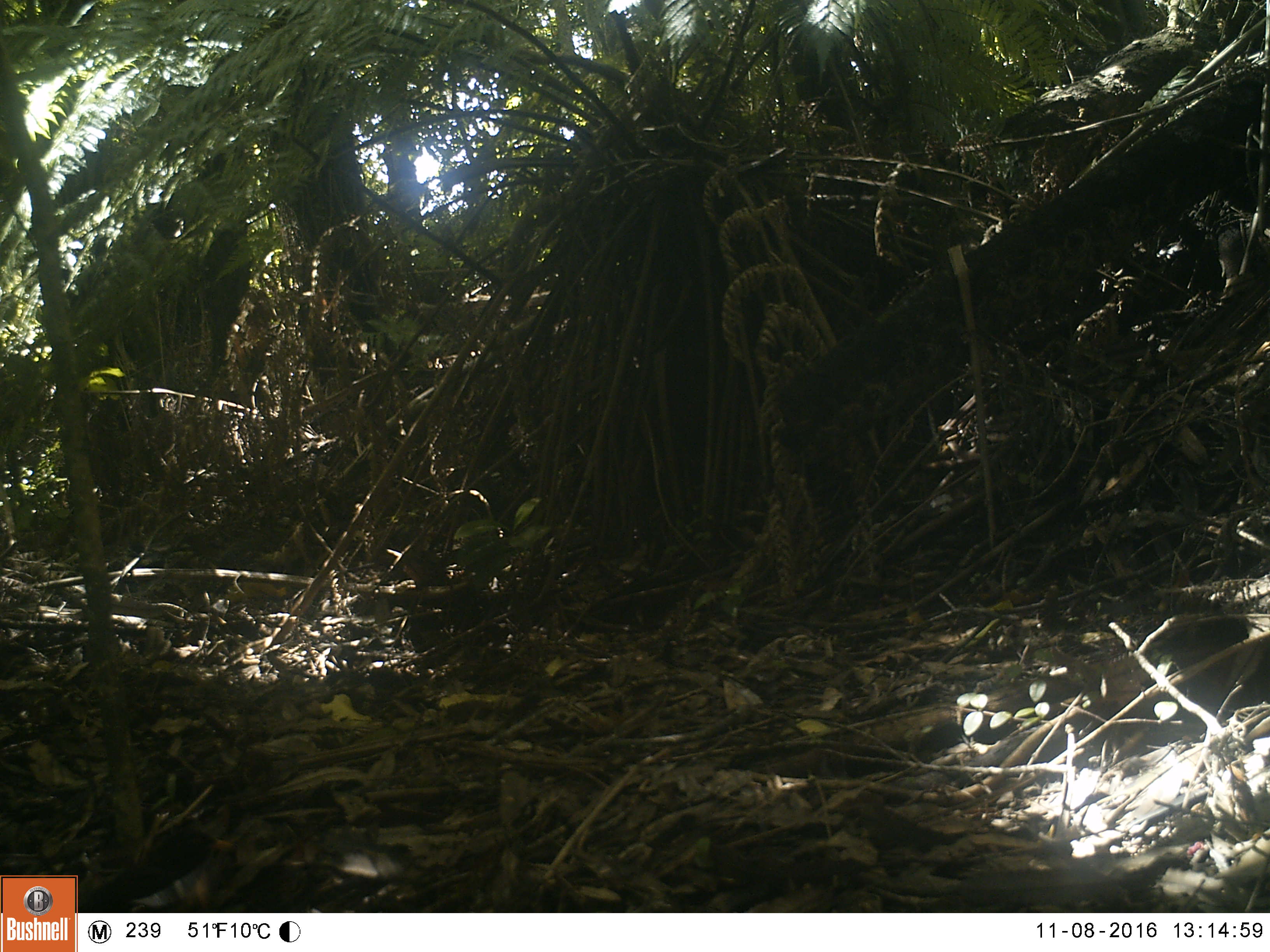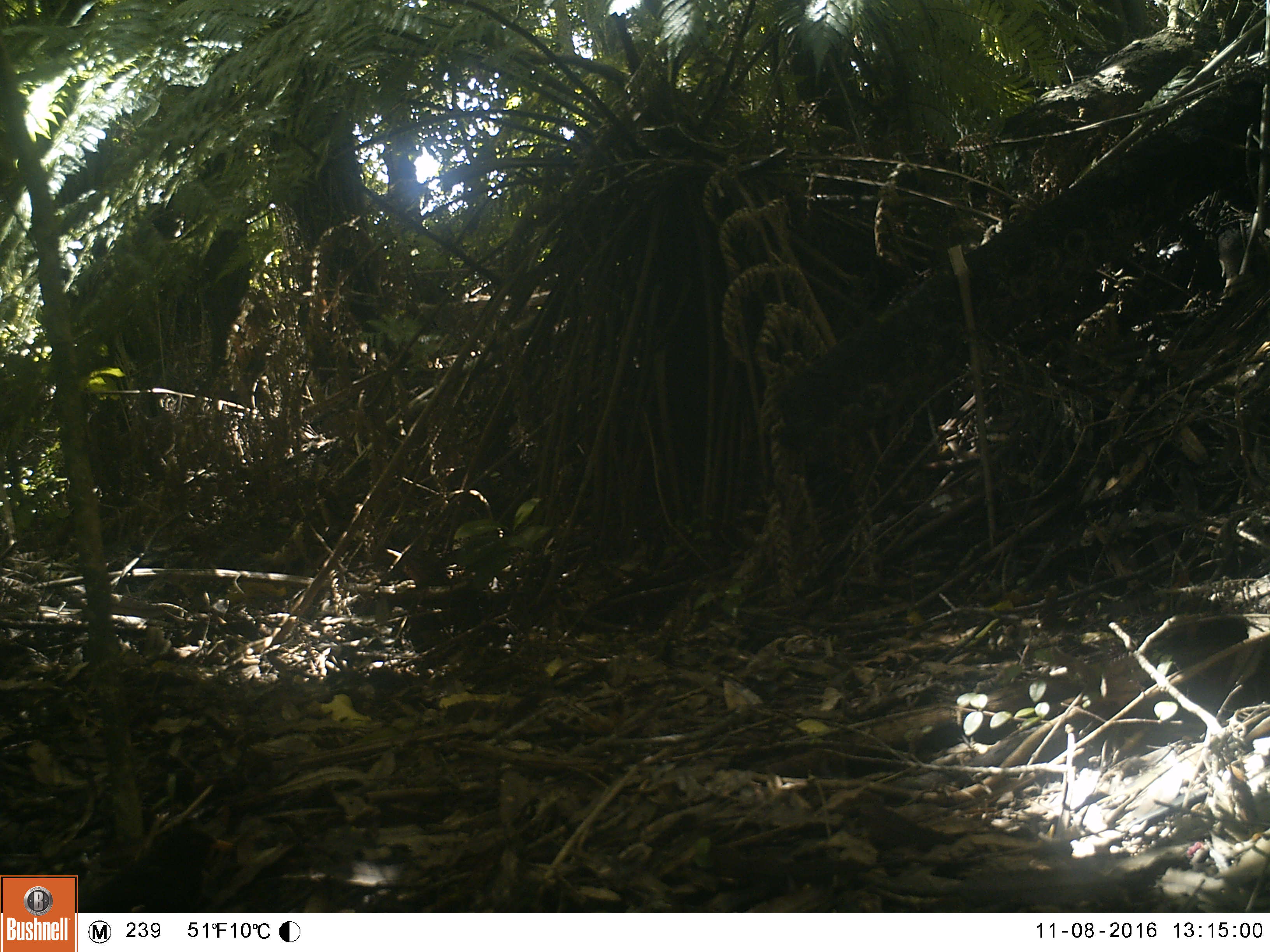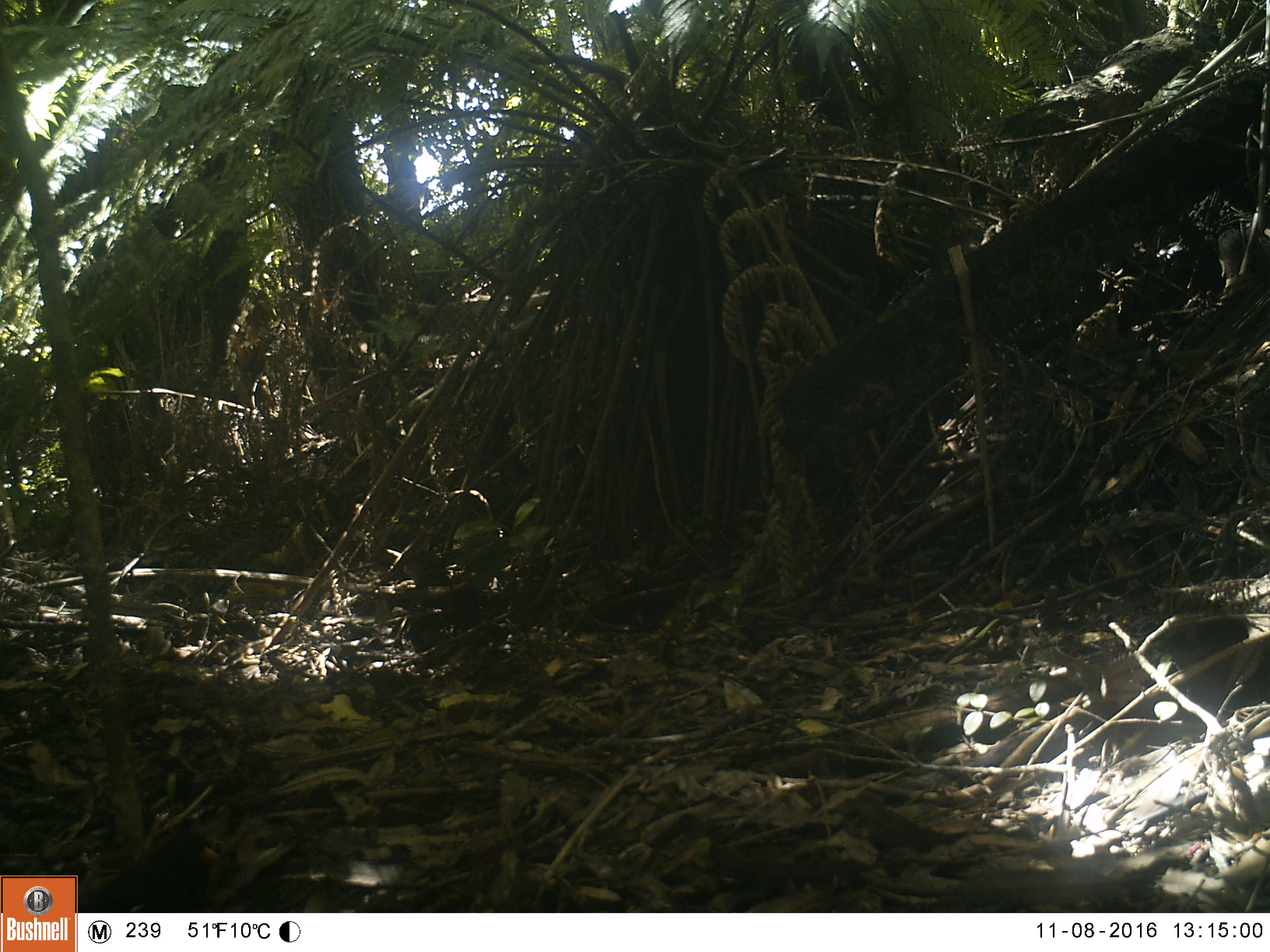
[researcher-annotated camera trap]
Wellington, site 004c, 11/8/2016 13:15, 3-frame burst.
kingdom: Animalia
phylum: Chordata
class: Aves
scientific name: Aves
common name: bird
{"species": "bird (Aves)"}